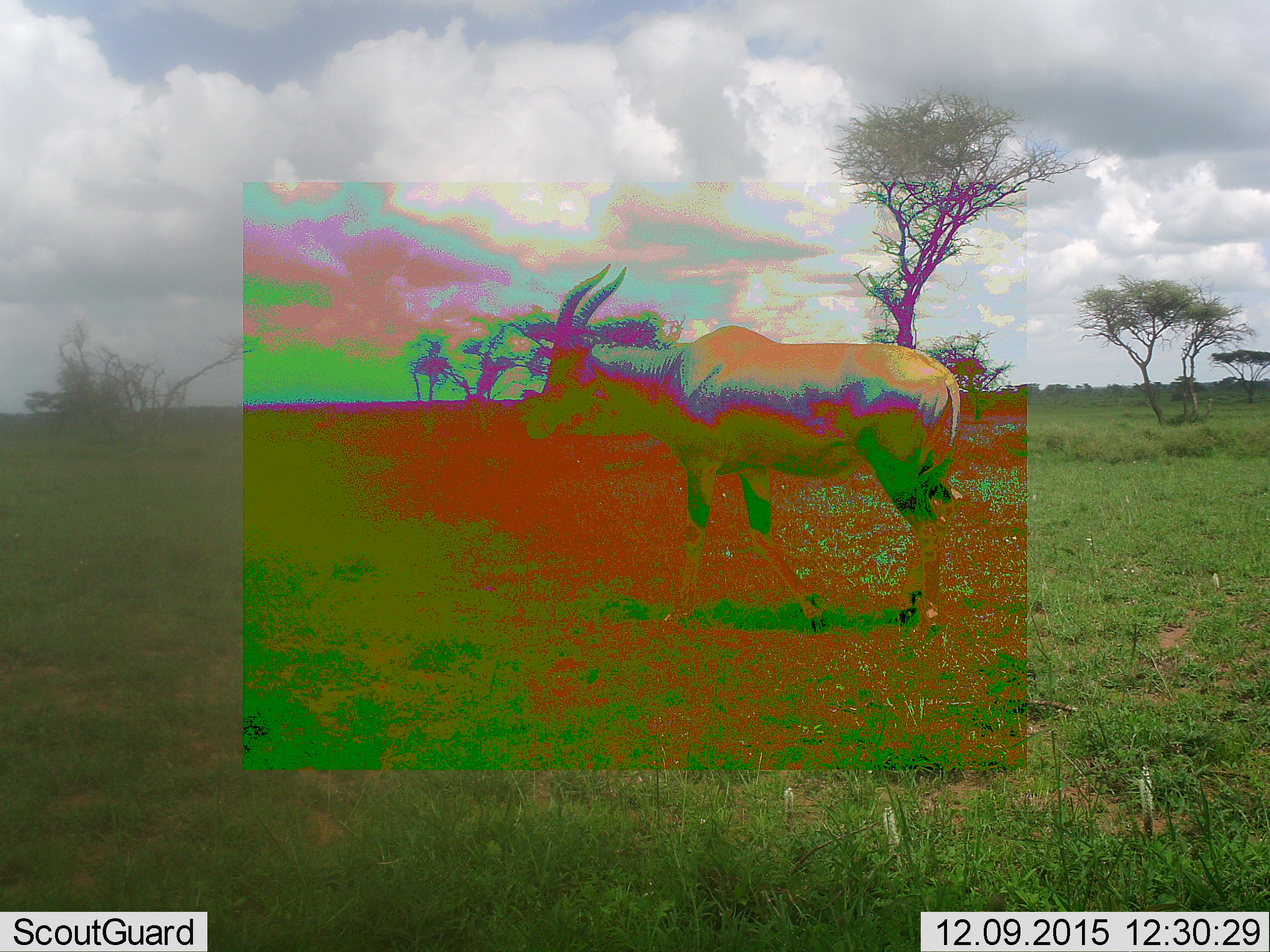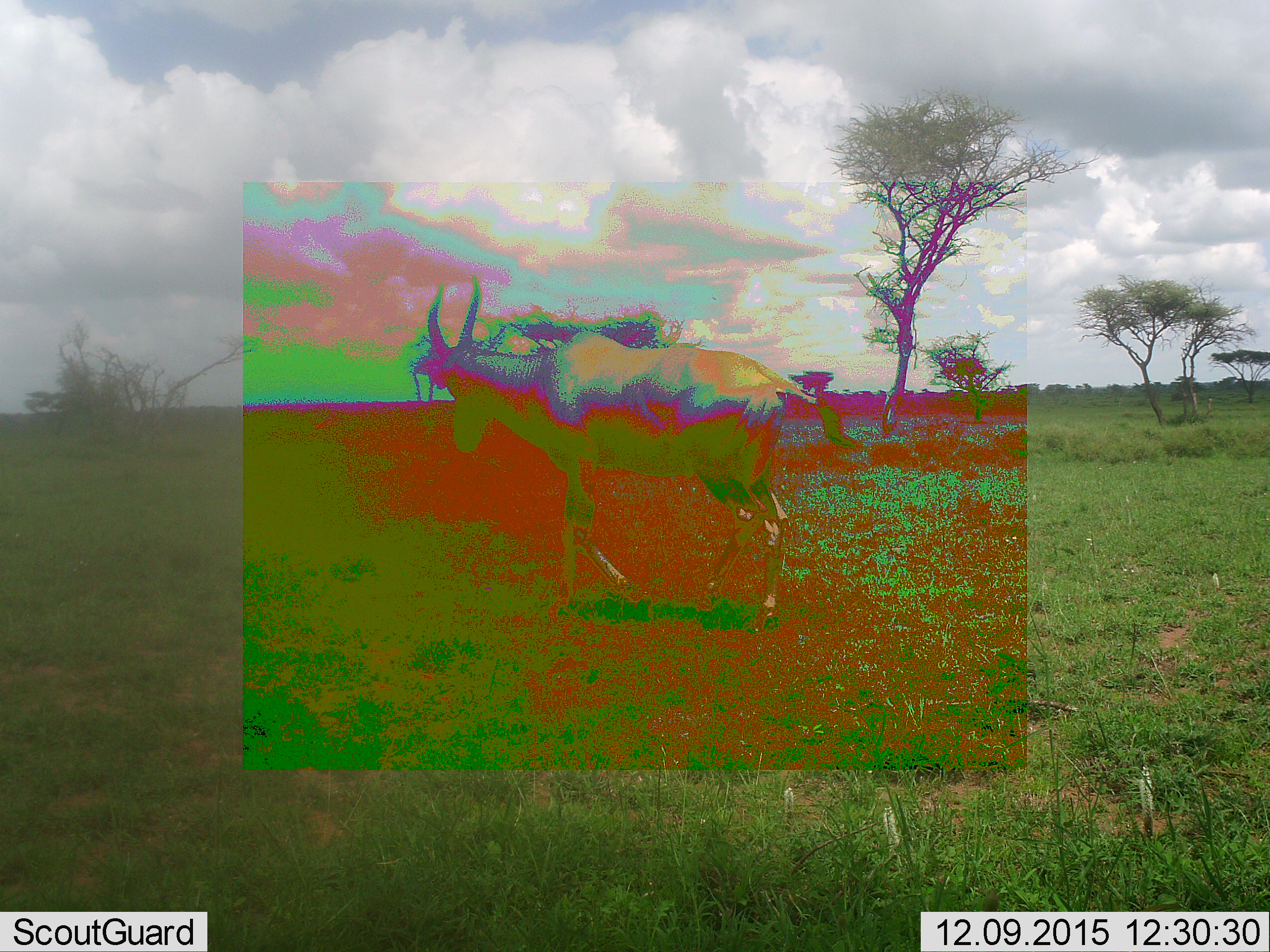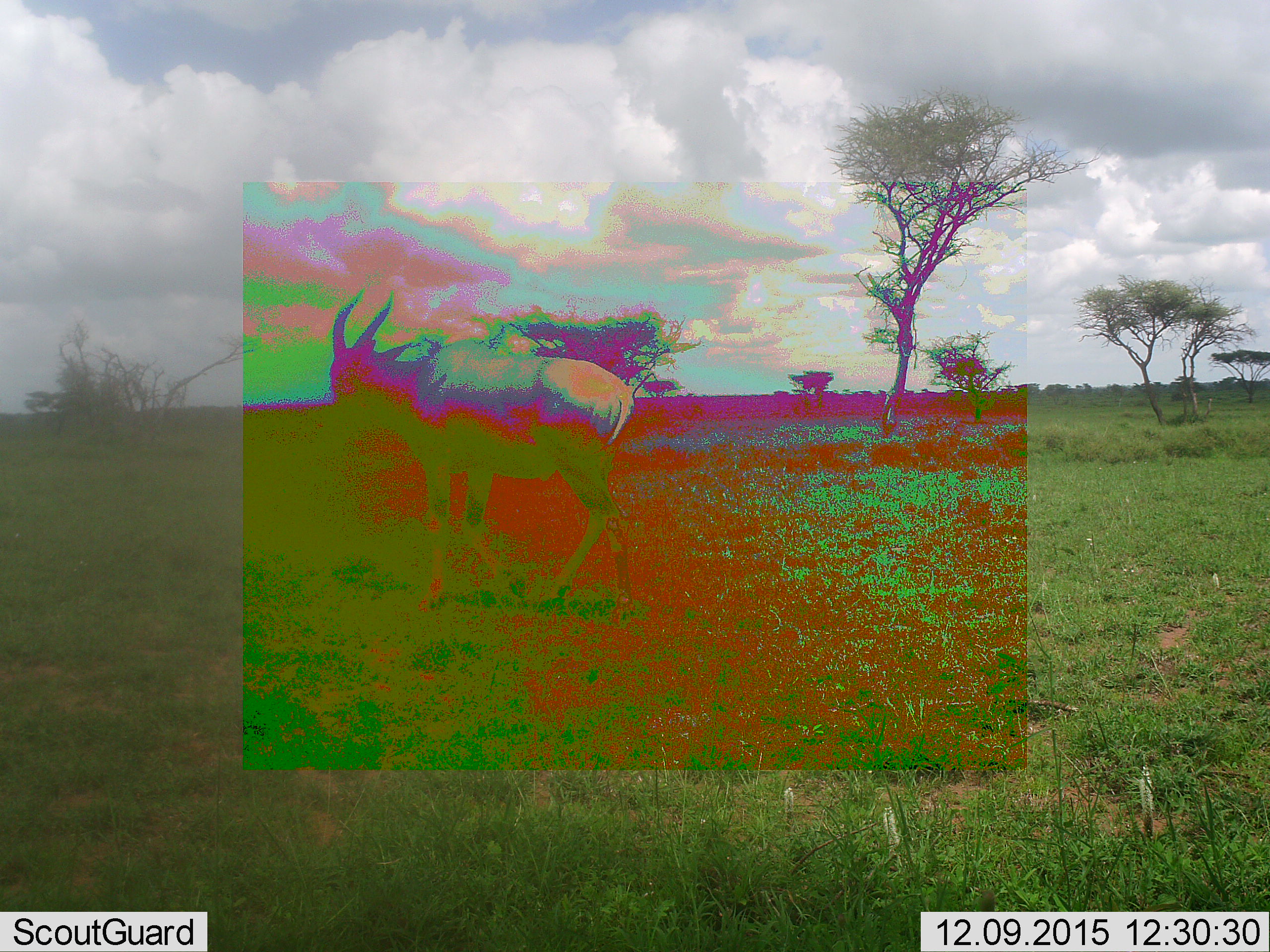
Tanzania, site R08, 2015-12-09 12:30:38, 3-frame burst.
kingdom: Animalia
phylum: Chordata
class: Mammalia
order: Artiodactyla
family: Bovidae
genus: Alcelaphus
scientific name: Alcelaphus buselaphus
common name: hartebeest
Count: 1.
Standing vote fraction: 0%.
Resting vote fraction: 0%.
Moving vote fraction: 100%.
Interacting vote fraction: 0%.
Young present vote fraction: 0%.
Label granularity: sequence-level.